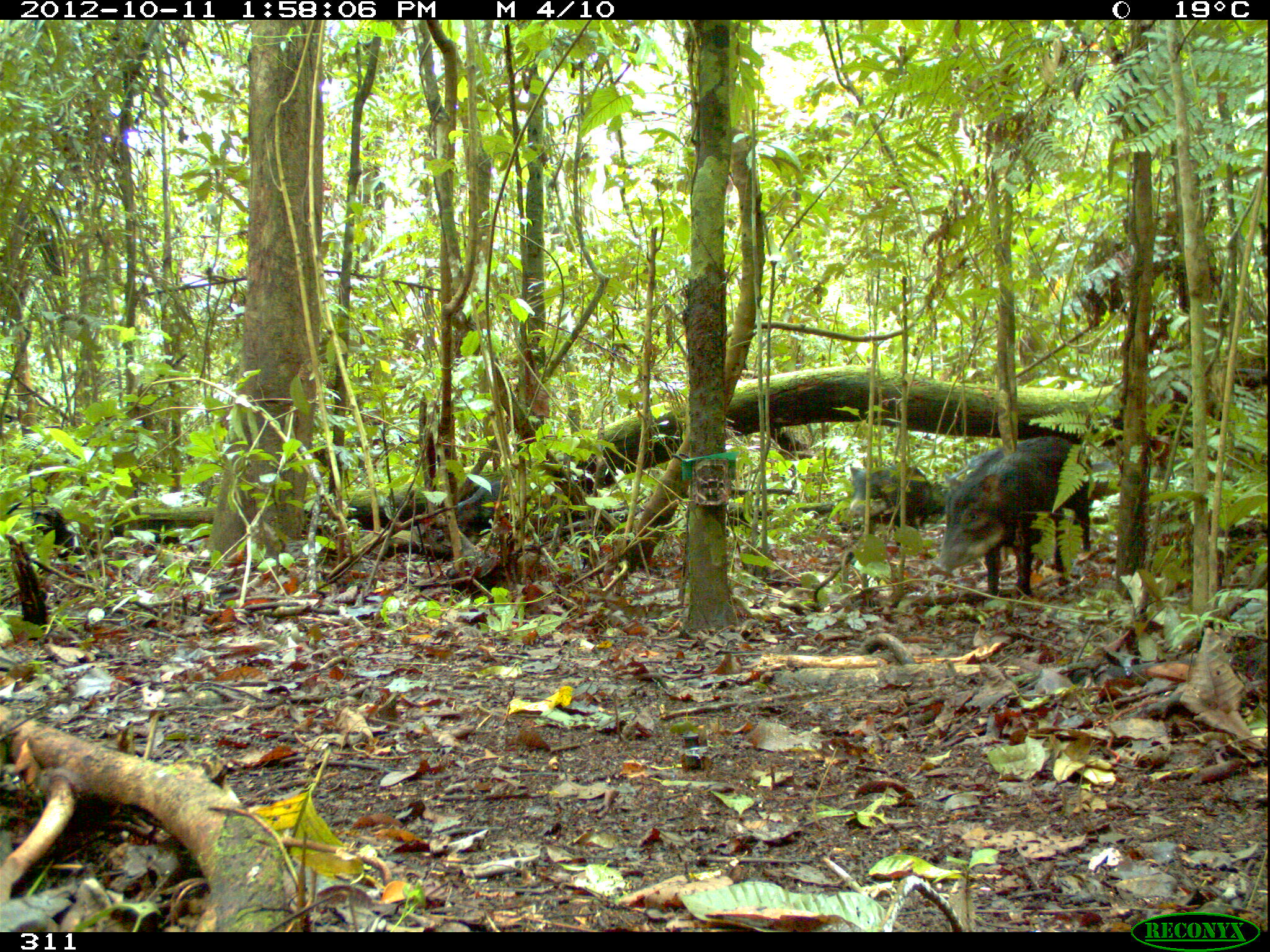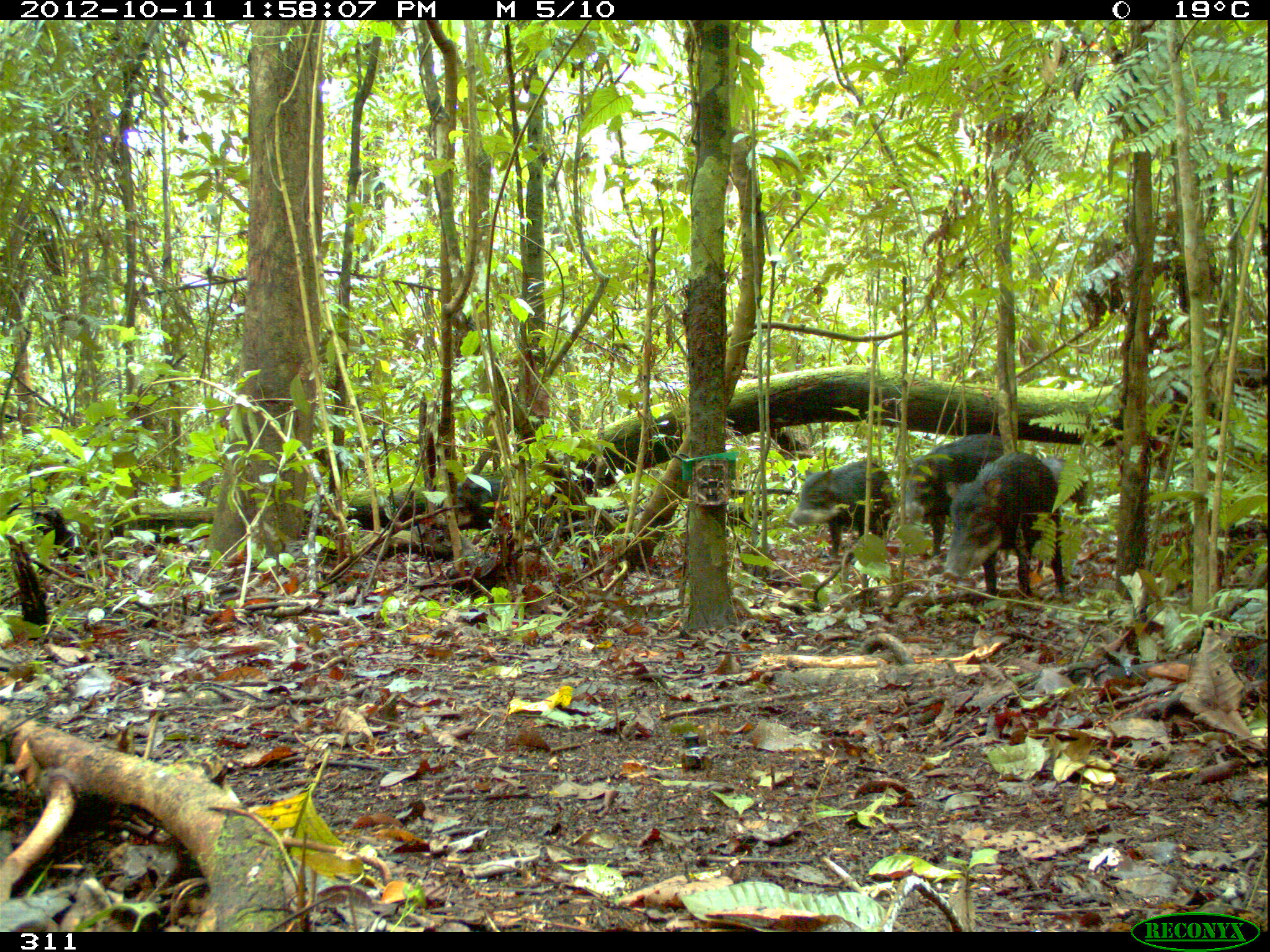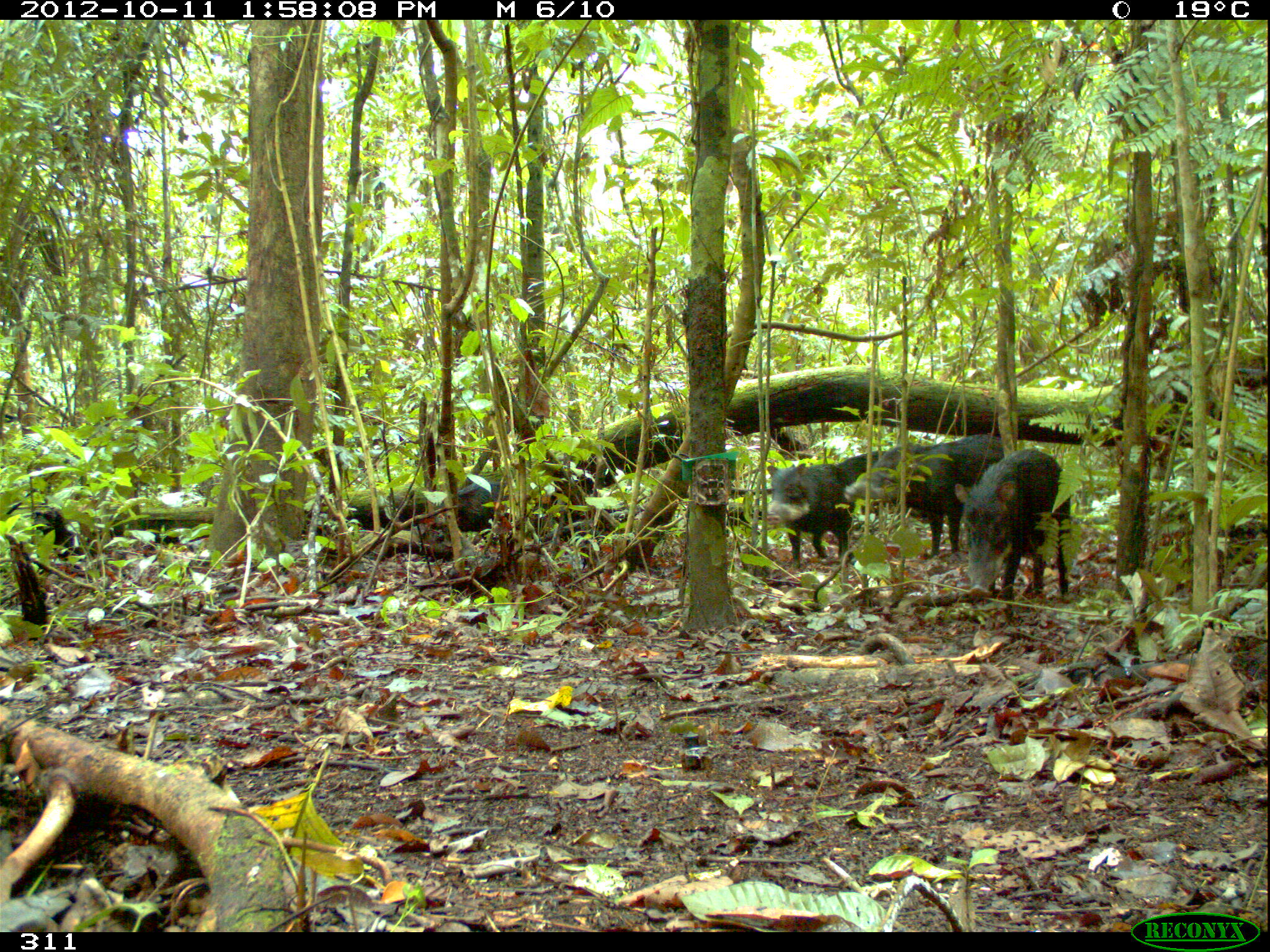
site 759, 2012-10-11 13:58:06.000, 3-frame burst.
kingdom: Animalia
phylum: Chordata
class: Mammalia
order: Artiodactyla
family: Tayassuidae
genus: Tayassu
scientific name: Tayassu pecari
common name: white-lipped peccary